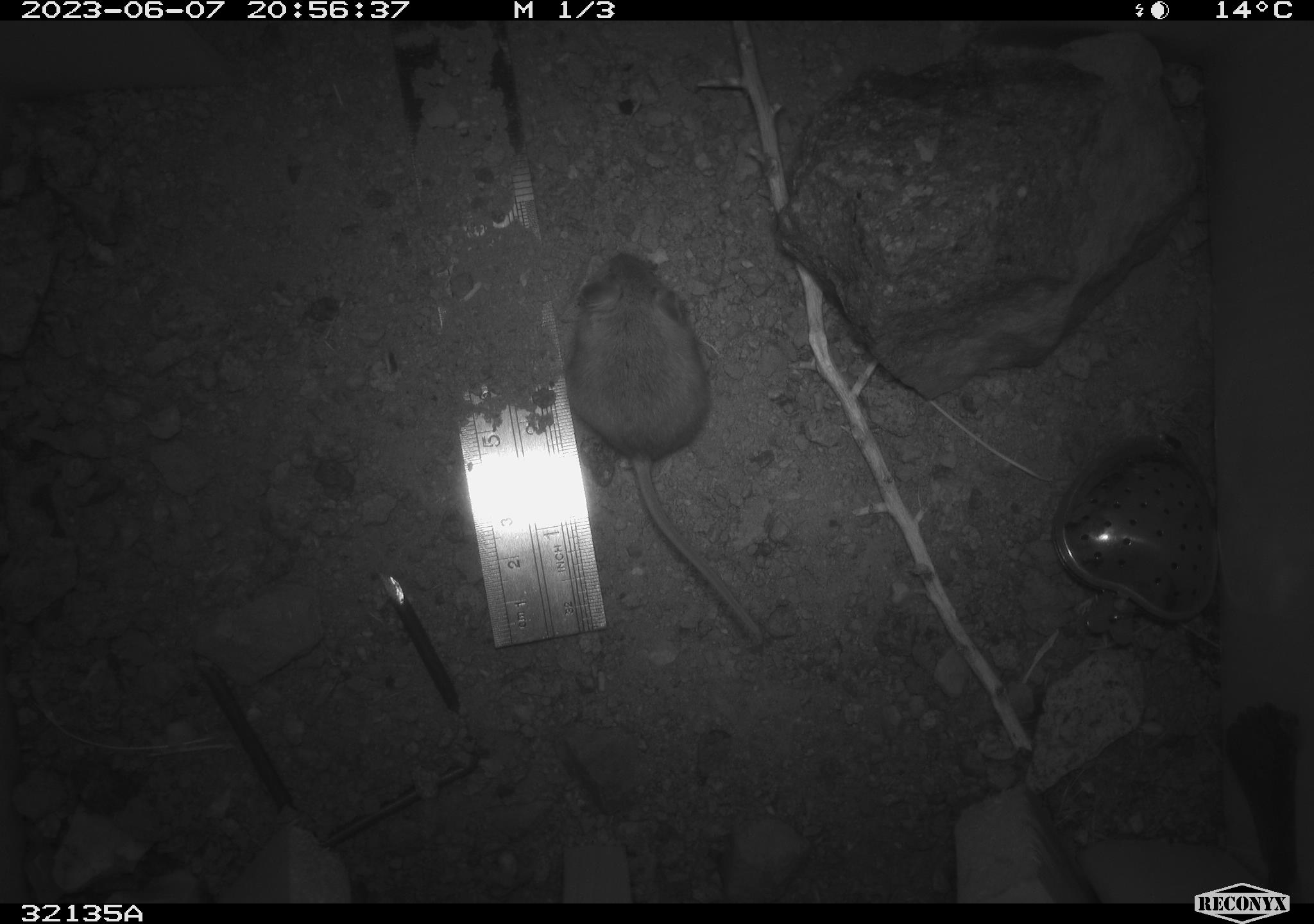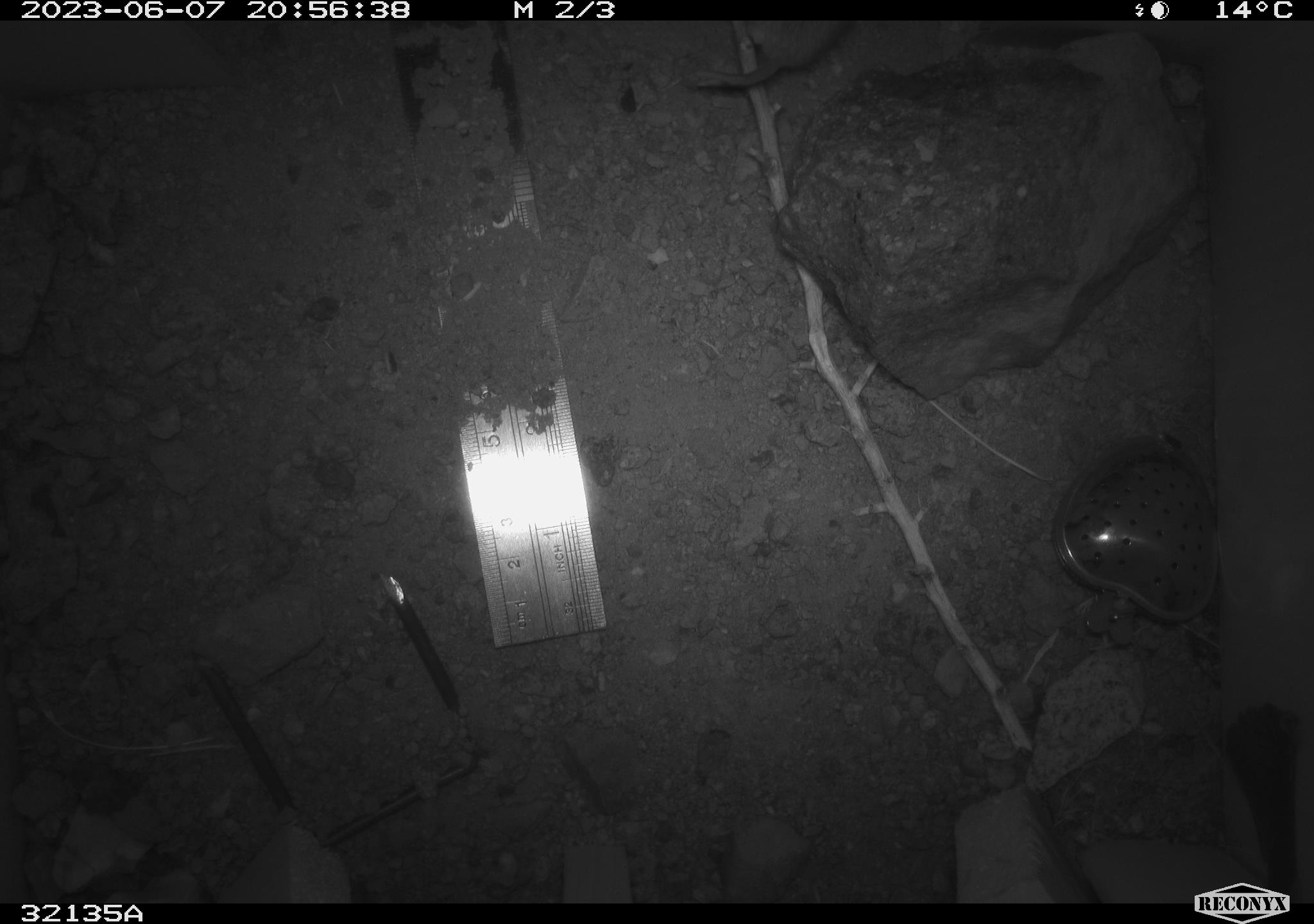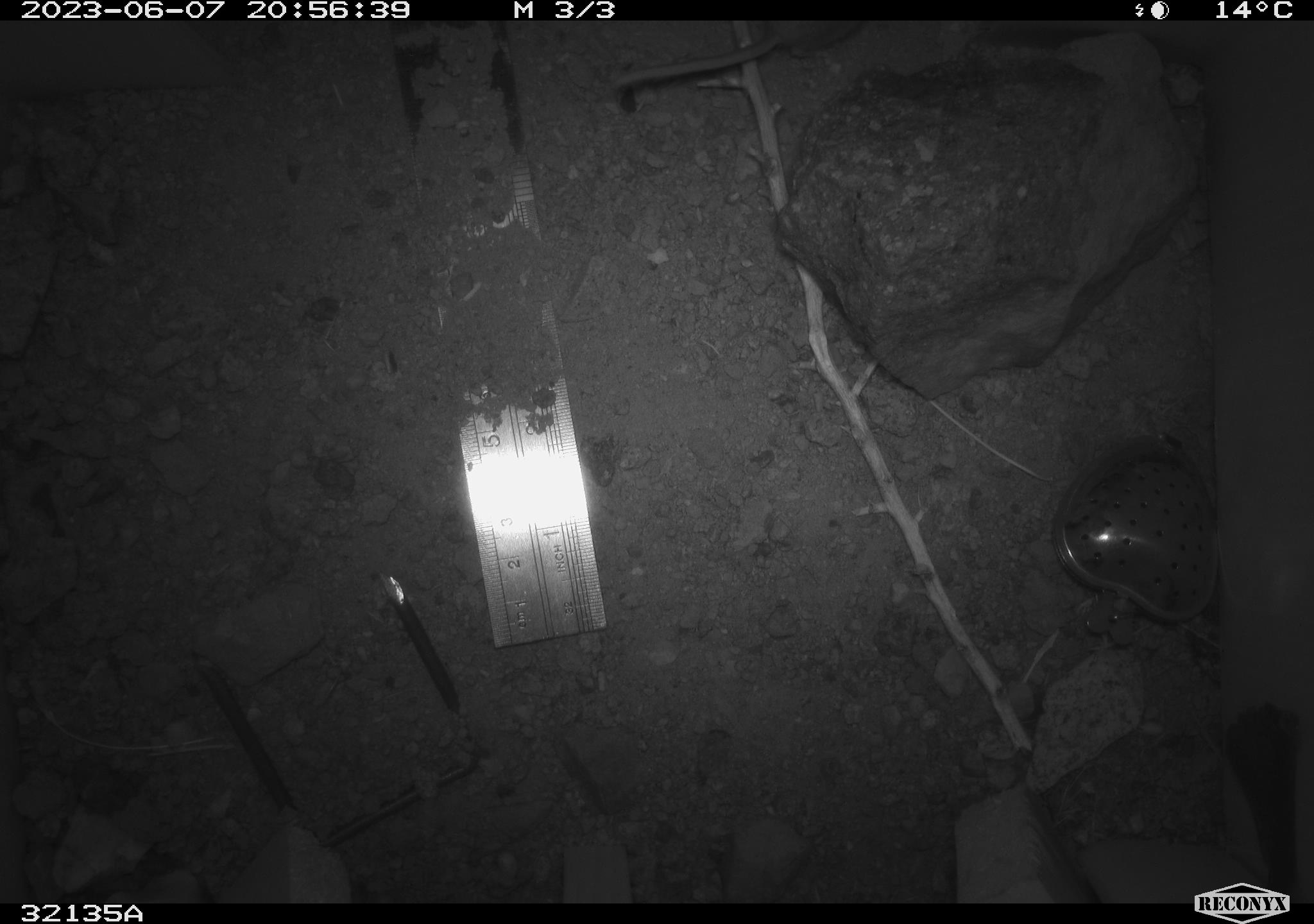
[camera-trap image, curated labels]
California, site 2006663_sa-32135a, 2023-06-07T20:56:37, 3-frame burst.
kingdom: Animalia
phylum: Chordata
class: Mammalia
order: Rodentia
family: Cricetidae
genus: Peromyscus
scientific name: Peromyscus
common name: deer mice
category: peromyscus species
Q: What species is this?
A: Peromyscus species (deer mice) (Peromyscus).